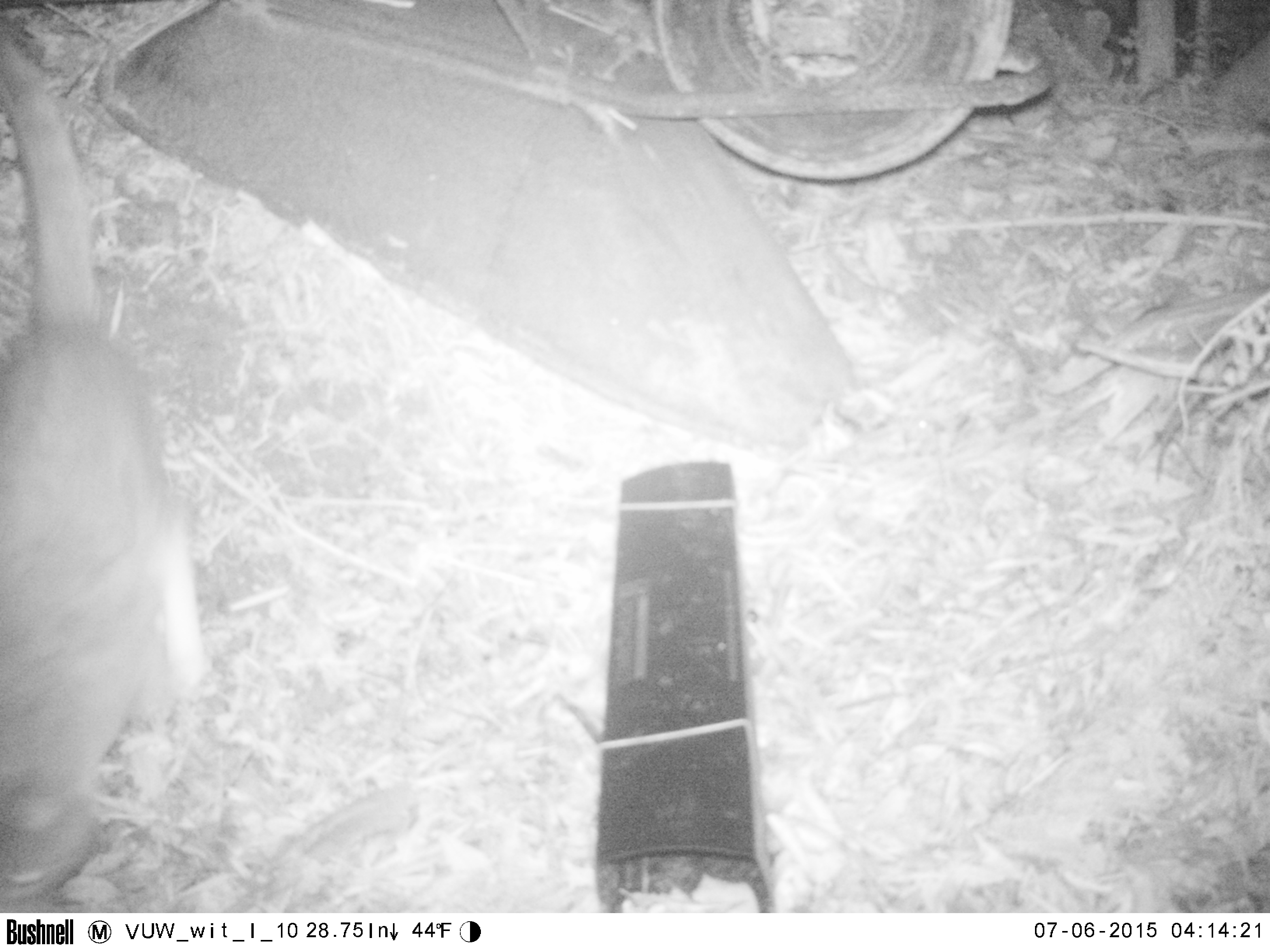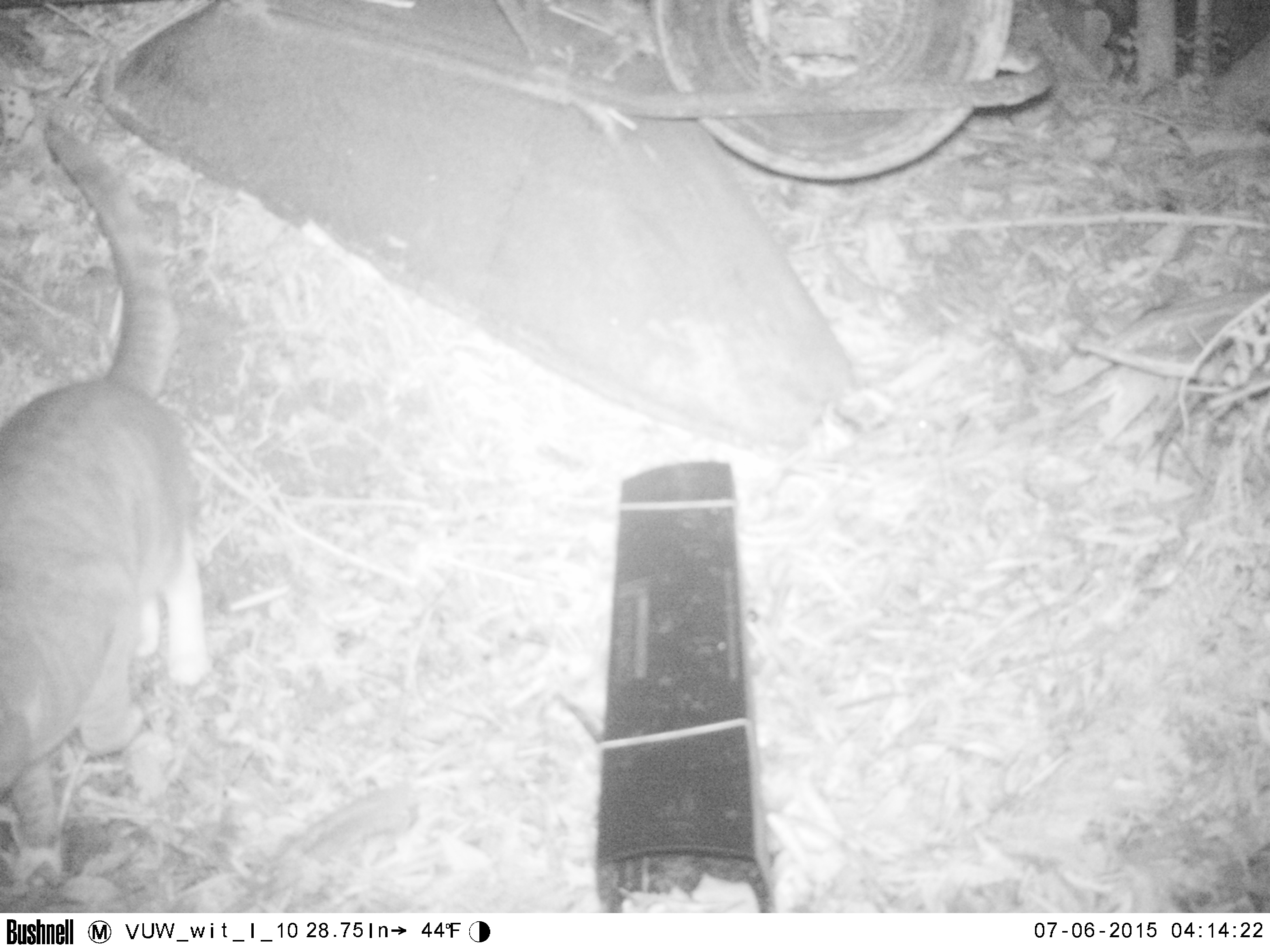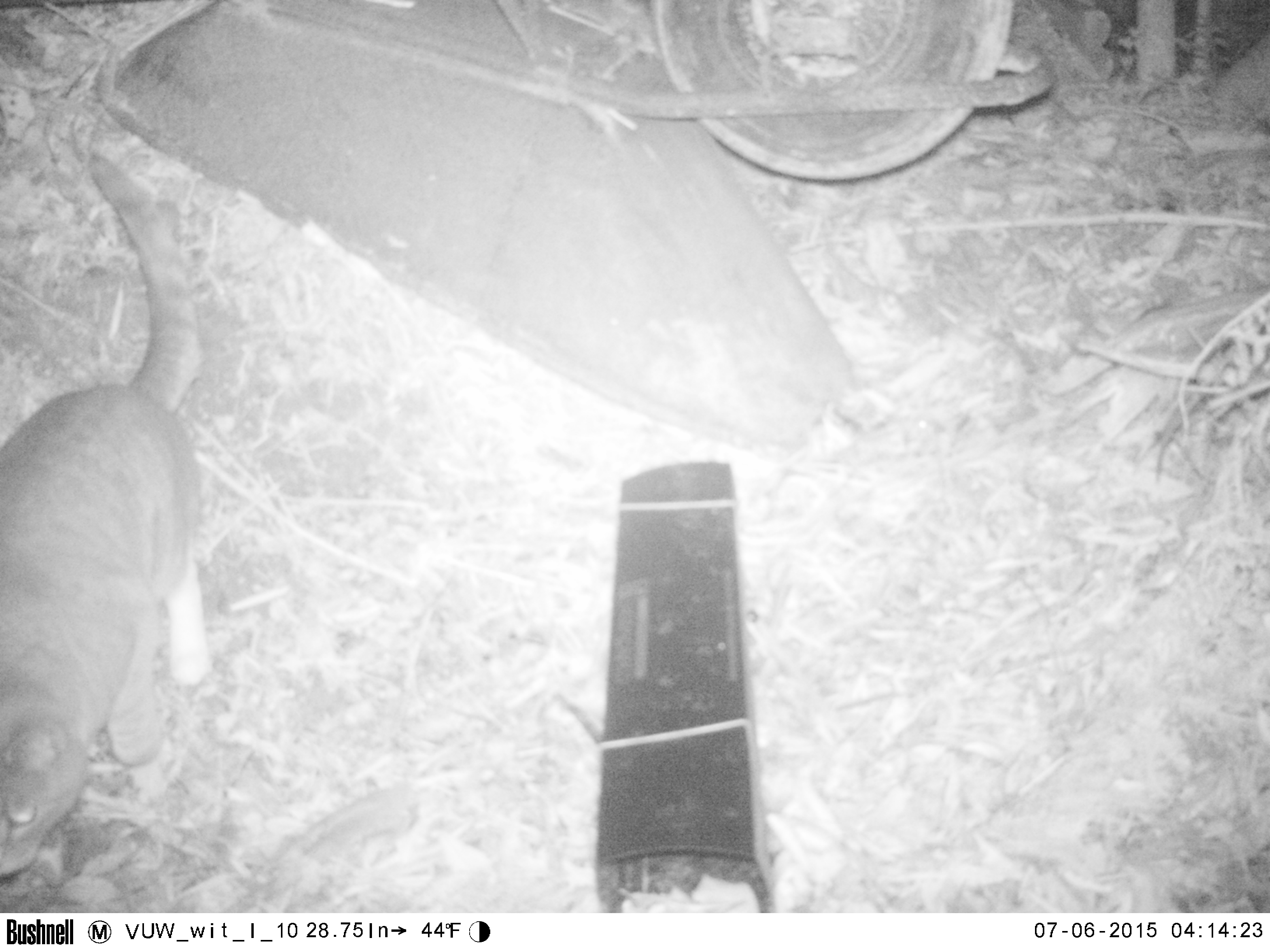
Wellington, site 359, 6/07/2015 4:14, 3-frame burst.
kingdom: Animalia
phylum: Chordata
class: Mammalia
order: Carnivora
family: Felidae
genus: Felis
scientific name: Felis catus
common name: cat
Cat (Felis catus).